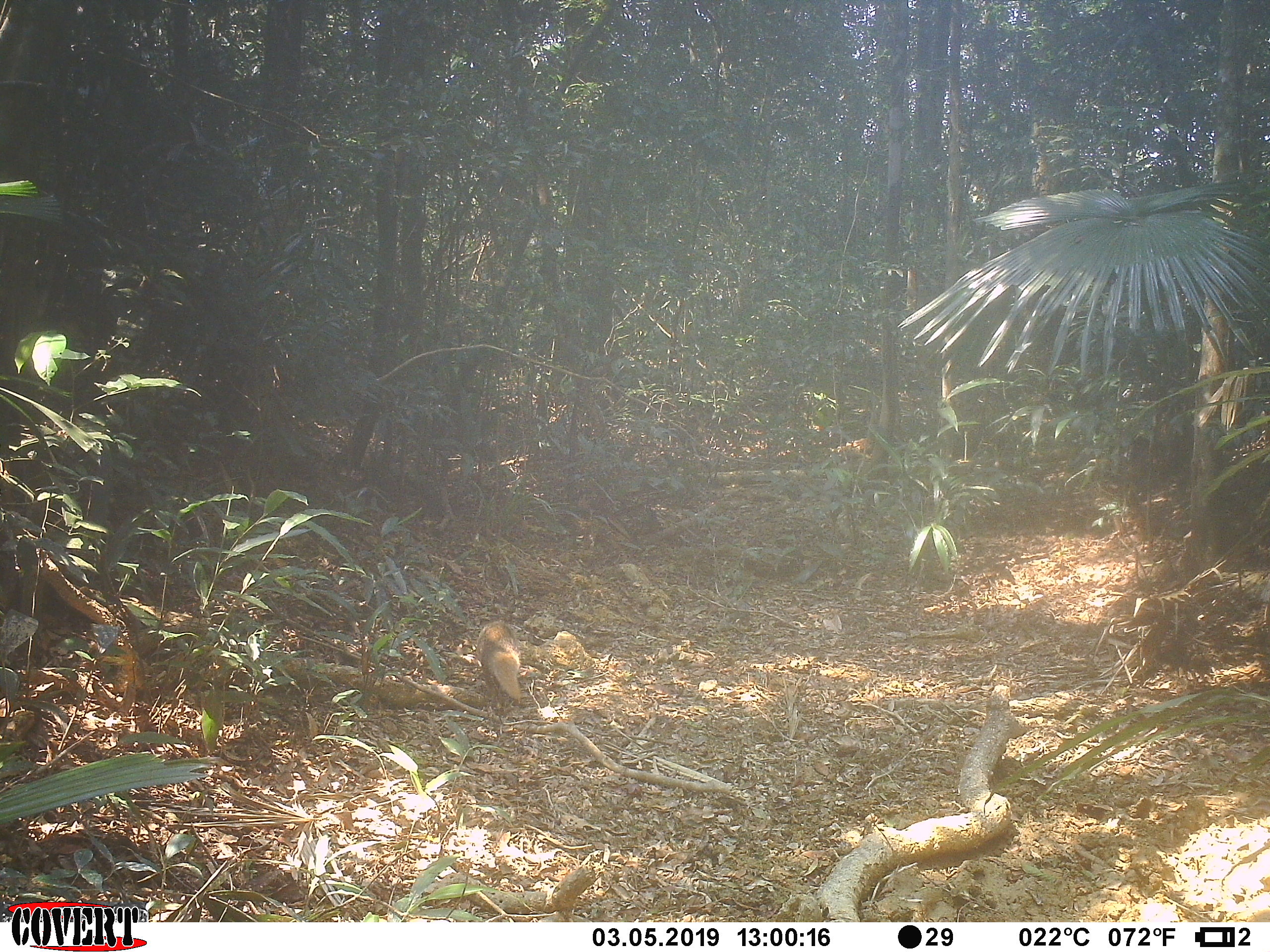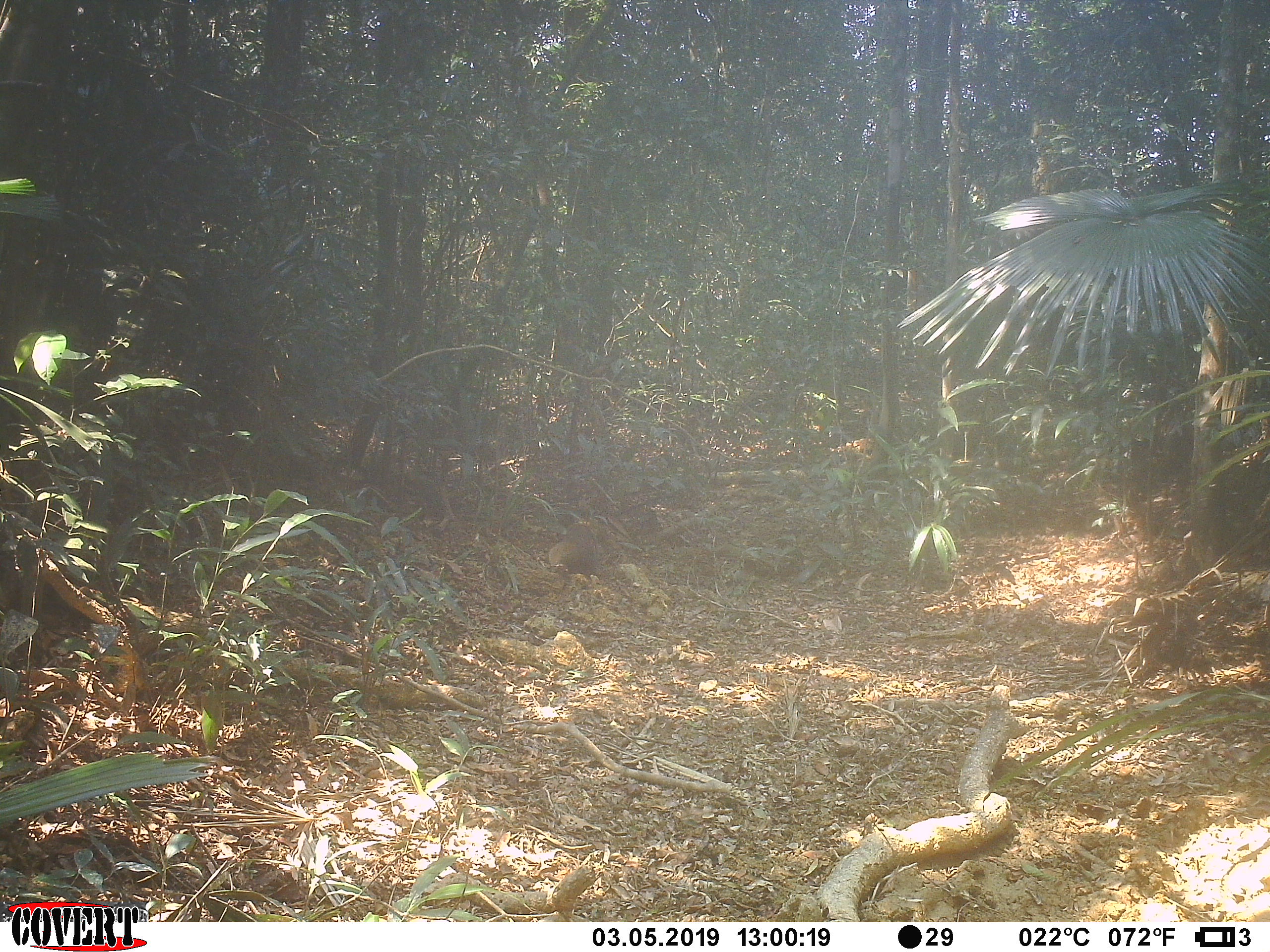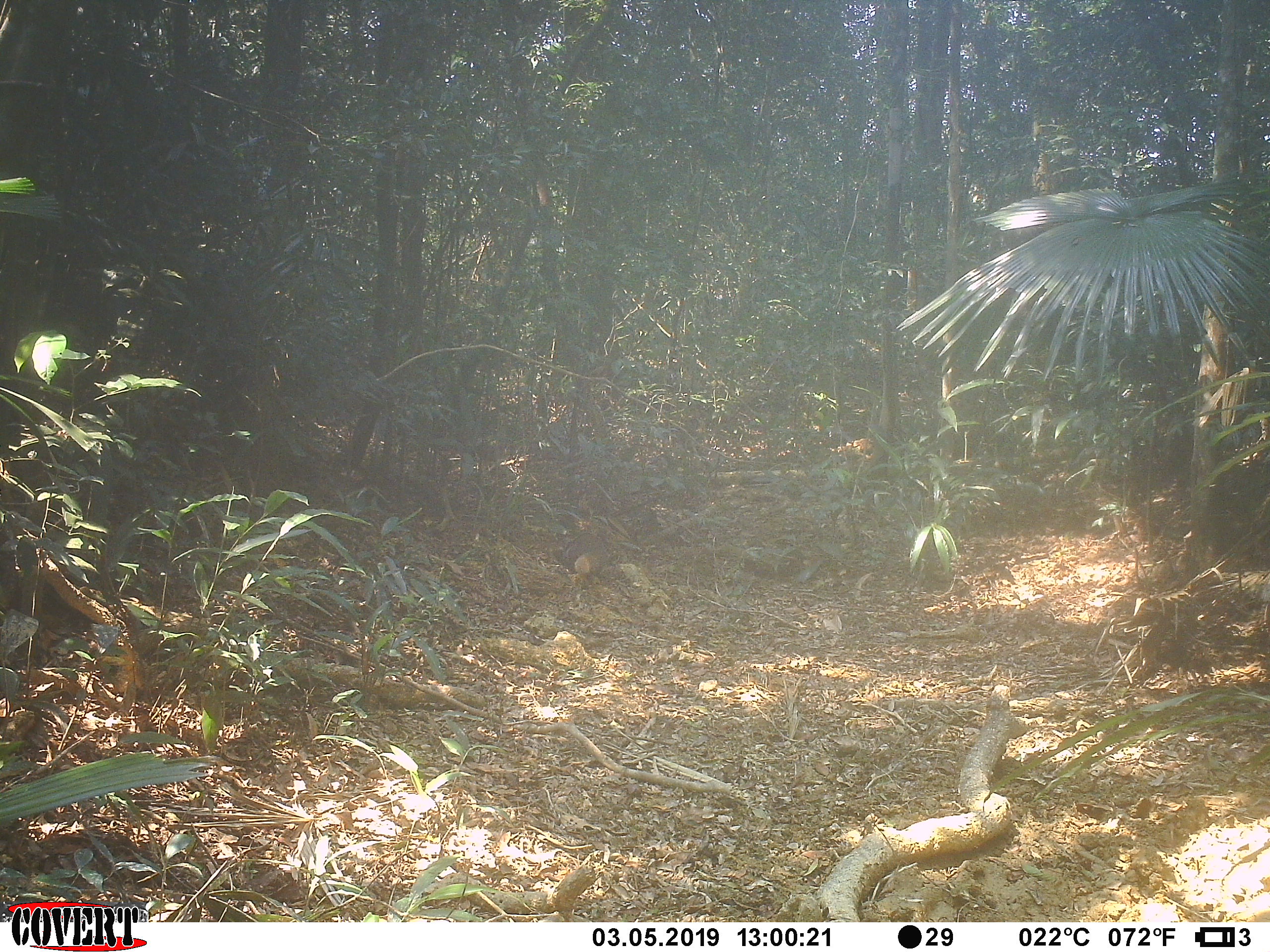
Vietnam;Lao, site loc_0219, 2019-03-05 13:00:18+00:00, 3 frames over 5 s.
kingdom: Animalia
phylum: Chordata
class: Mammalia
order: Carnivora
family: Herpestidae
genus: Urva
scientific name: Urva urva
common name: crab-eating mongoose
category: crab eating mongoose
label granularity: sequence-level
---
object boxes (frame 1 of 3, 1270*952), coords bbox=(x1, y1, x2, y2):
crab eating mongoose: bbox=(476, 620, 521, 711)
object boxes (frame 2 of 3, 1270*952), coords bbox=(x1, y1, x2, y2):
crab eating mongoose: bbox=(549, 524, 602, 577)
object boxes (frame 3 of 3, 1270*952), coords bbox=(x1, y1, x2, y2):
crab eating mongoose: bbox=(551, 532, 610, 575)